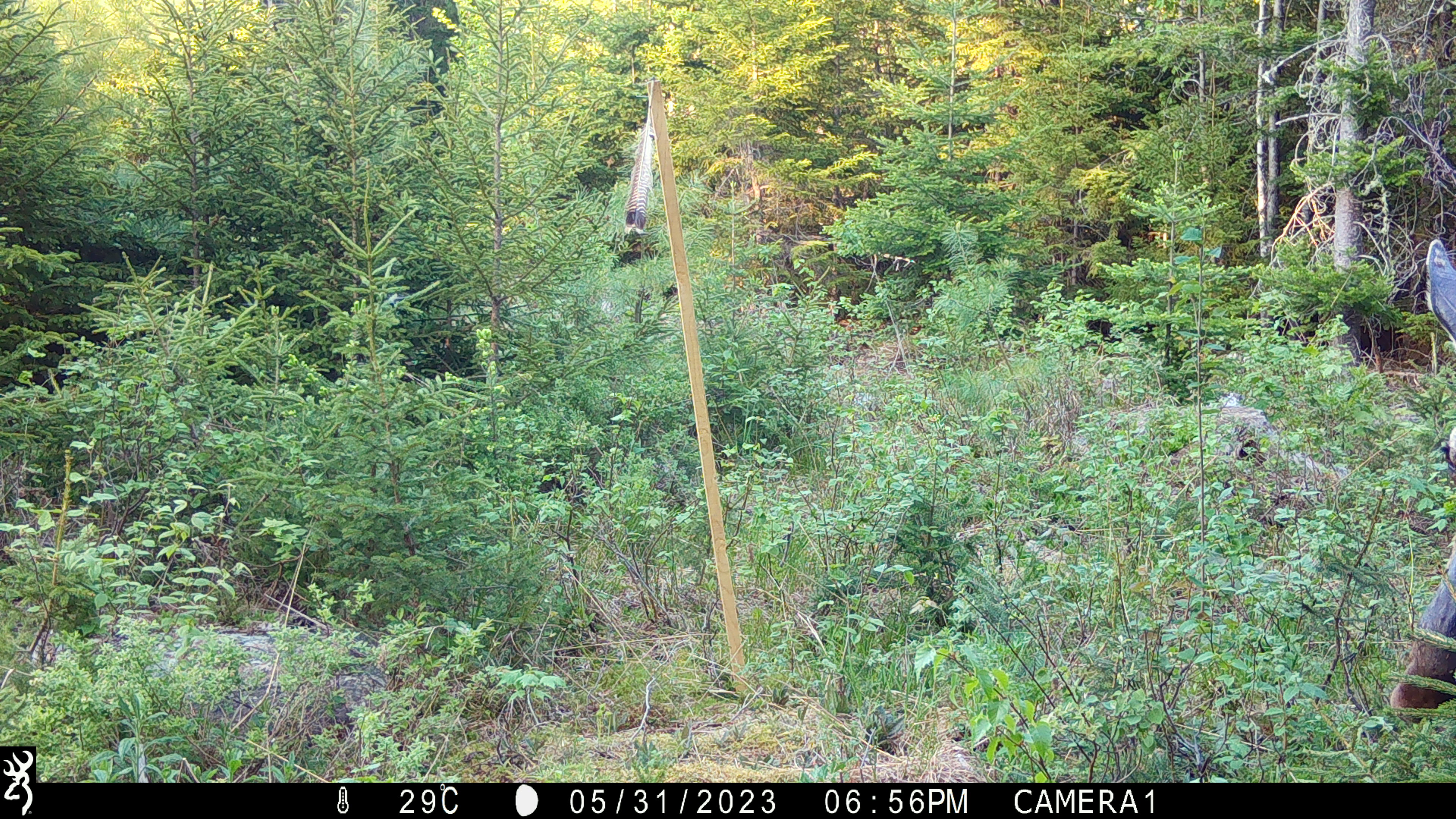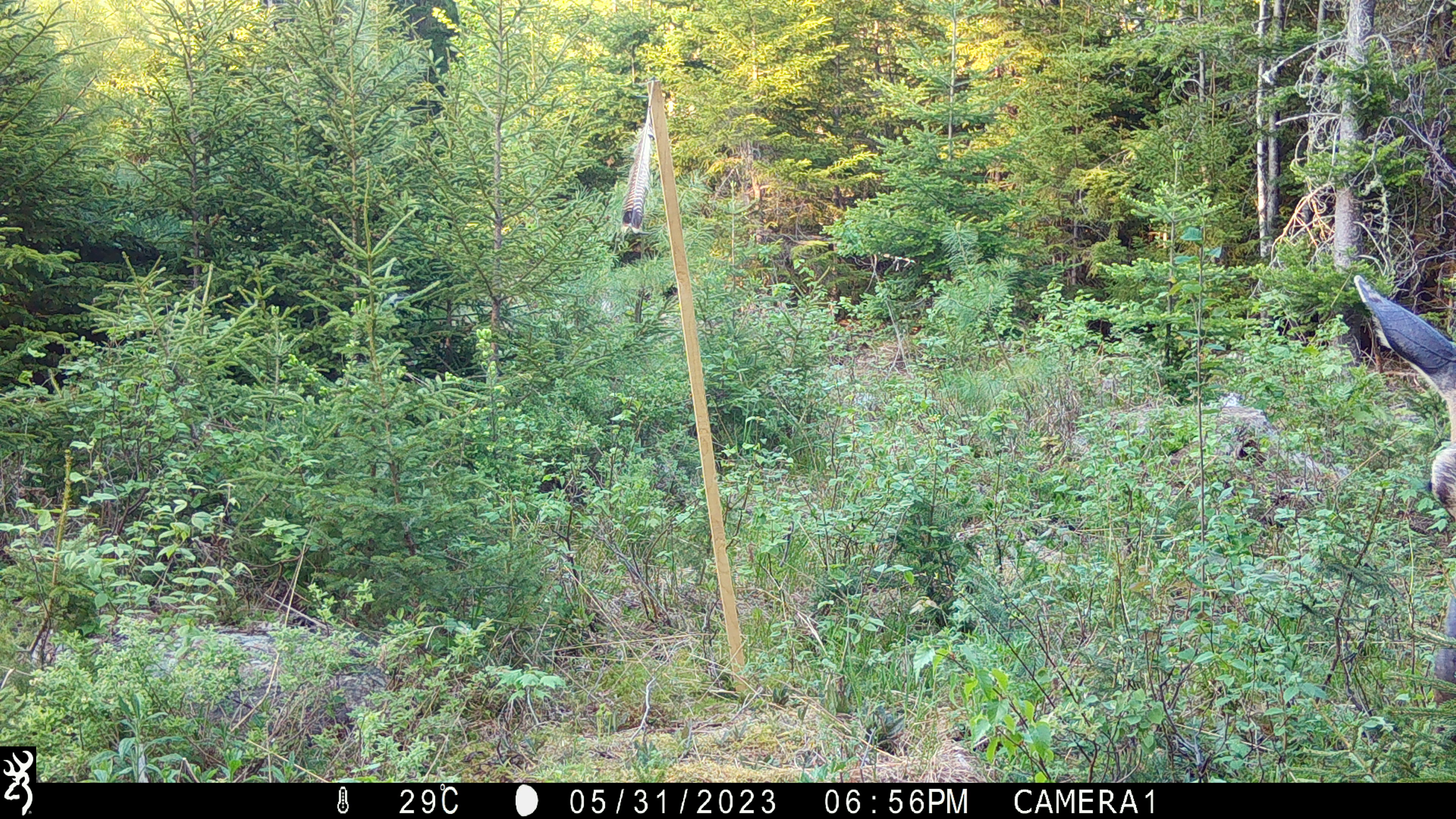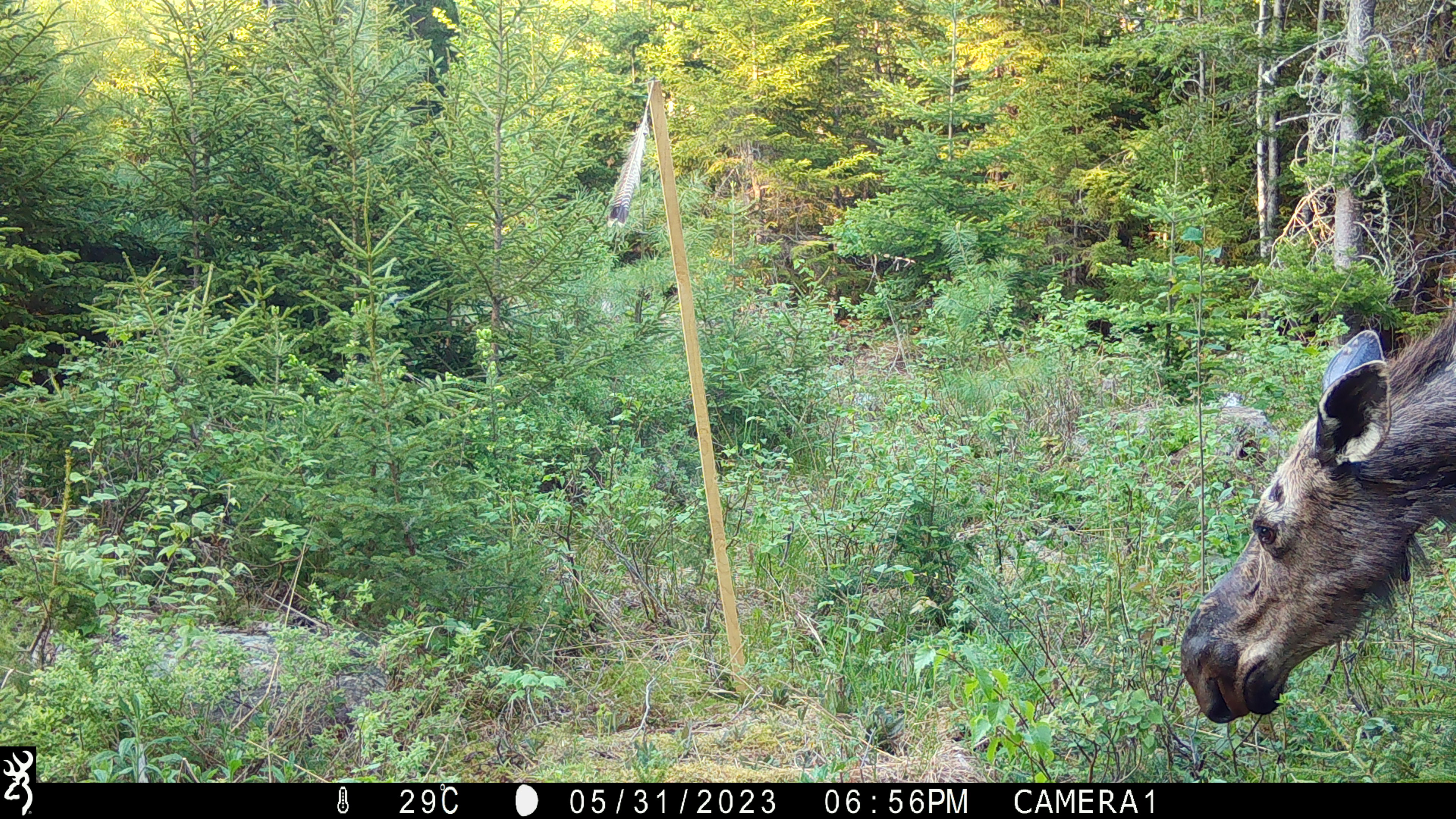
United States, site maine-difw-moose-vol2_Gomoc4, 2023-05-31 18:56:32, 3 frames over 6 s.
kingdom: Animalia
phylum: Chordata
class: Mammalia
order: Artiodactyla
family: Cervidae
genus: Alces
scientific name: Alces alces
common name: moose